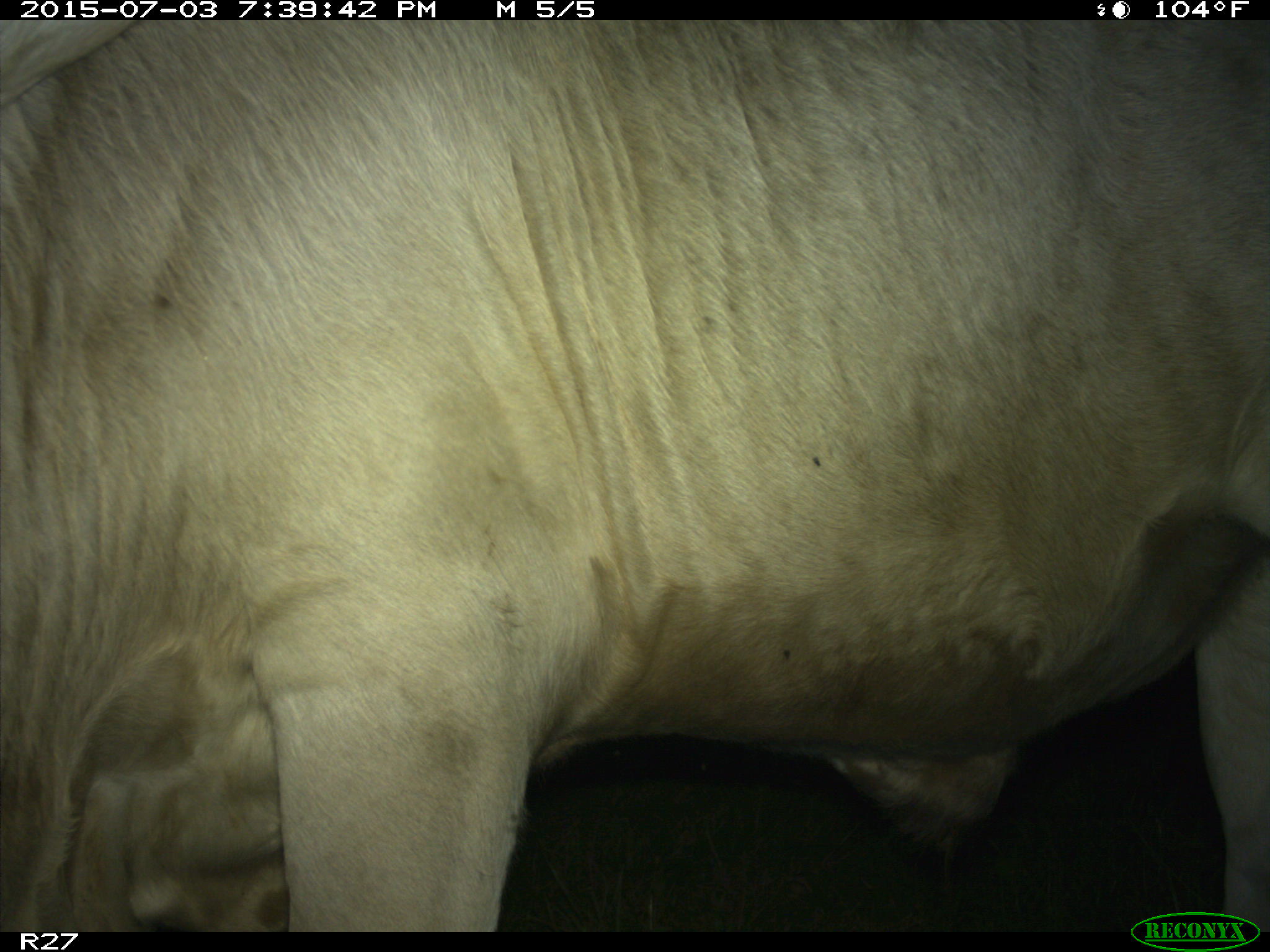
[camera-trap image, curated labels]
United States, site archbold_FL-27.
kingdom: Animalia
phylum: Chordata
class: Mammalia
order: Artiodactyla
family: Bovidae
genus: Bos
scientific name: Bos taurus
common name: domestic cow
Bos taurus (domestic cow).